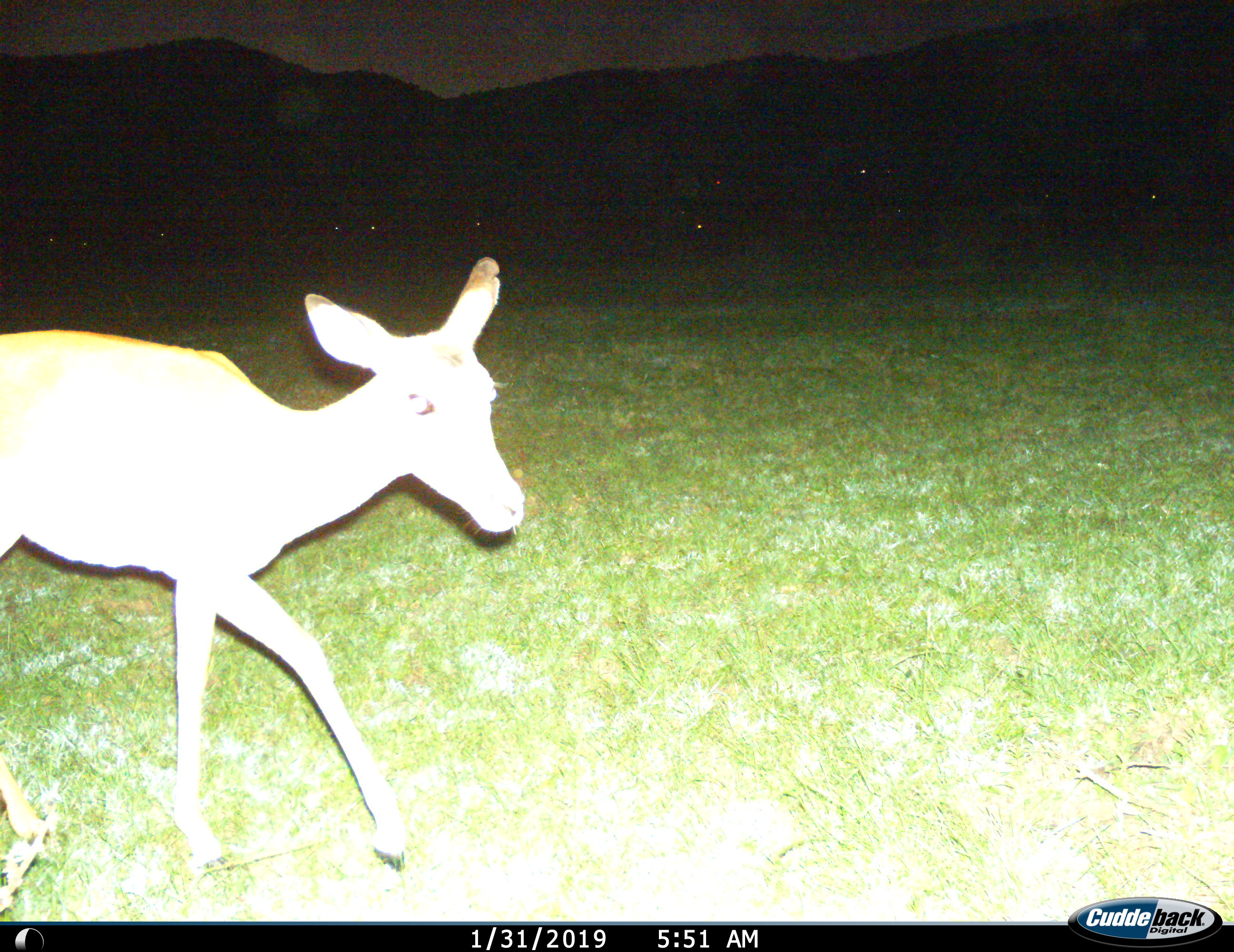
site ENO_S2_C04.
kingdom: Animalia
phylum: Chordata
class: Mammalia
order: Artiodactyla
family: Bovidae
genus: Aepyceros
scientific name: Aepyceros melampus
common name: impala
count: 1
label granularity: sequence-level